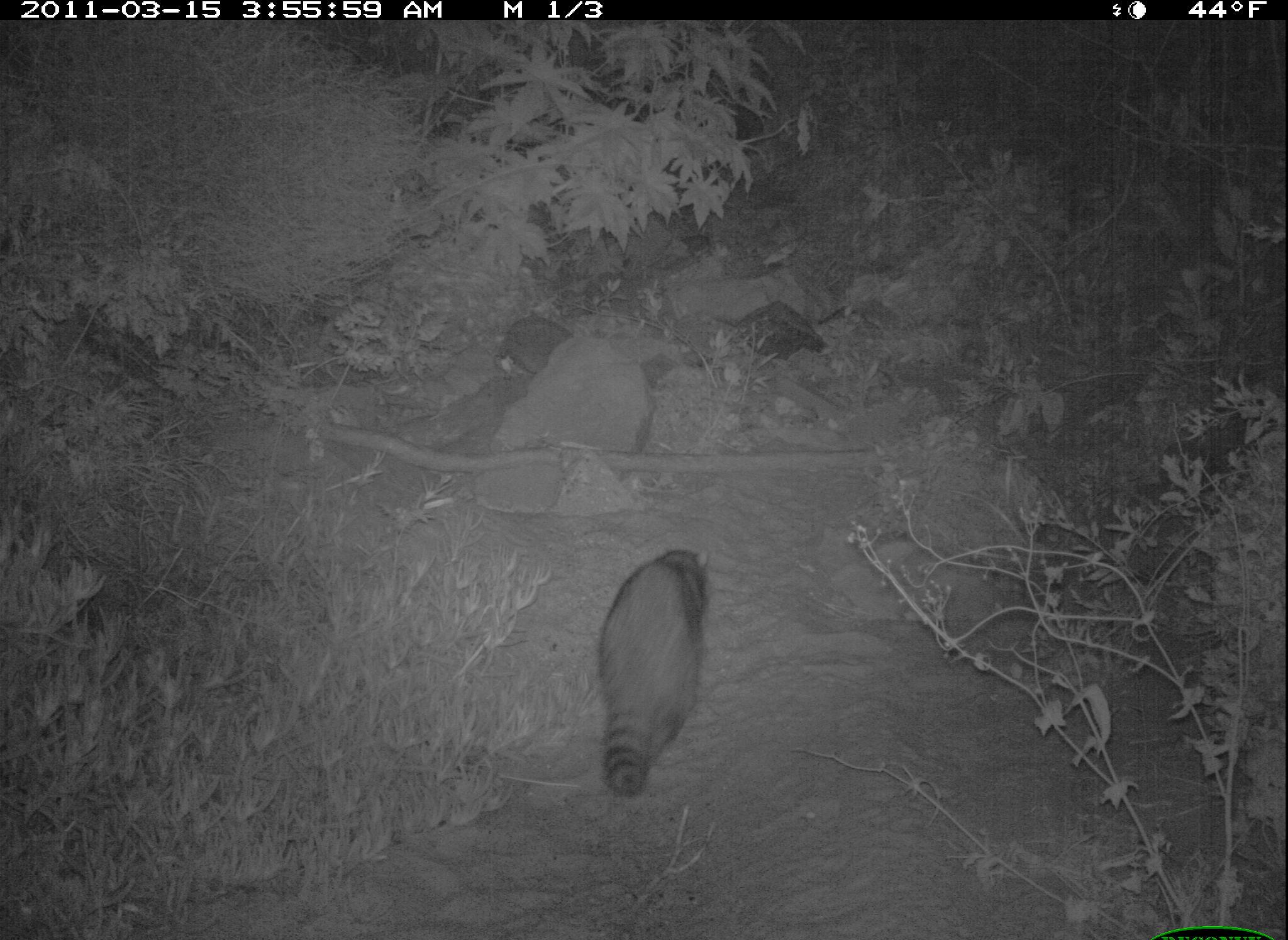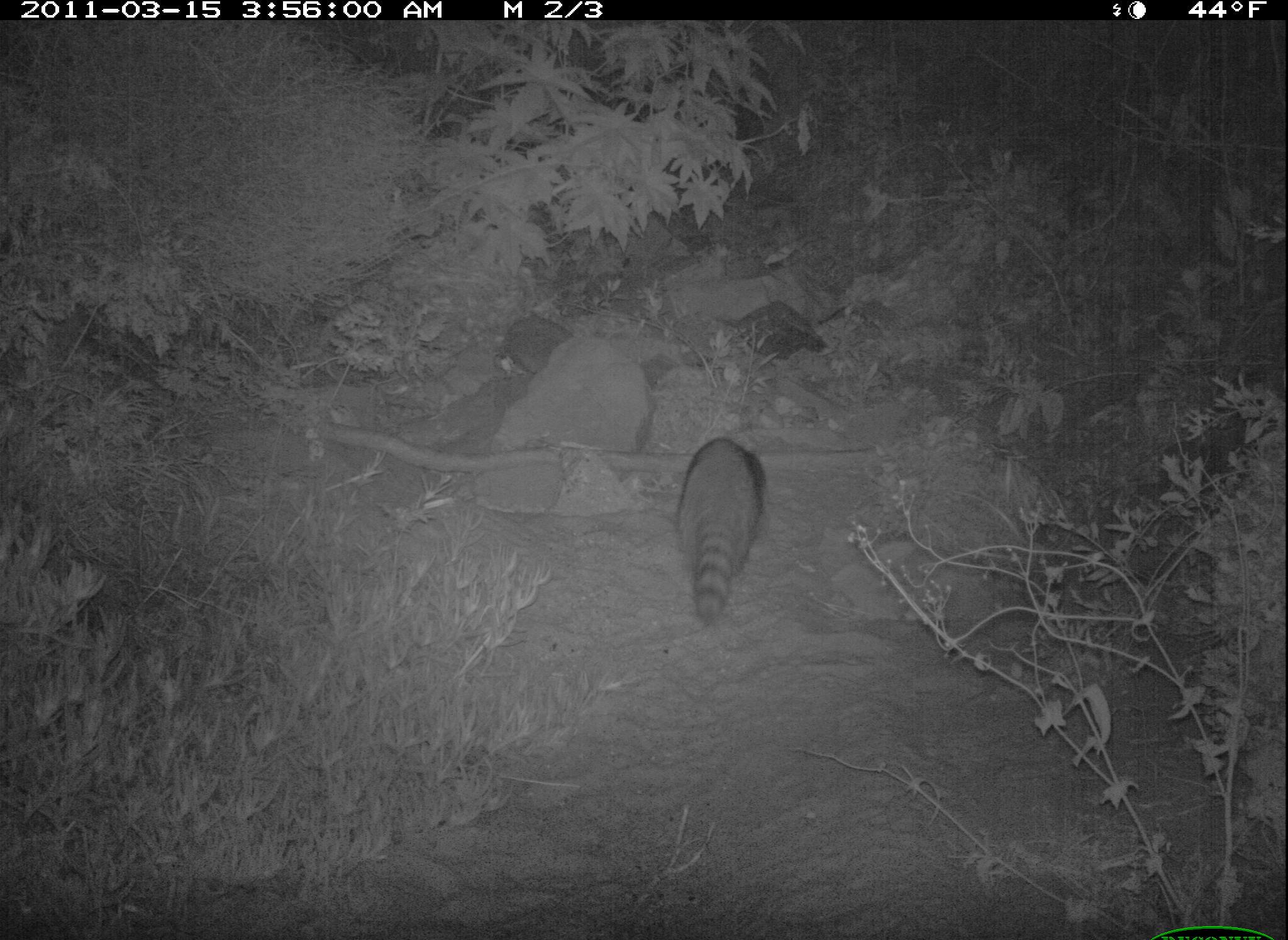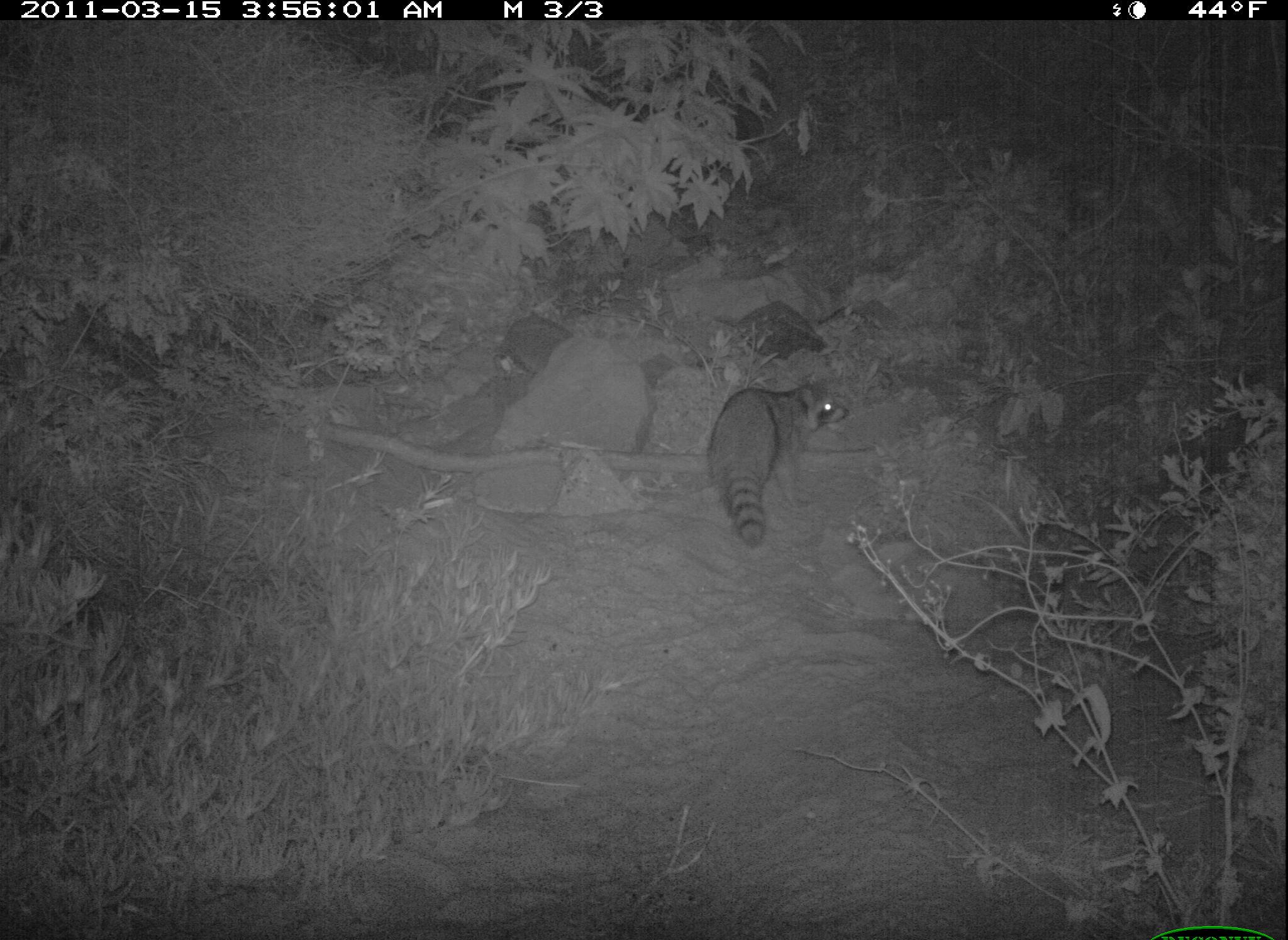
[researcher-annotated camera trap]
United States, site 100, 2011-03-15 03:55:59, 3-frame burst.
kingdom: Animalia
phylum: Chordata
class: Mammalia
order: Carnivora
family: Procyonidae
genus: Procyon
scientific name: Procyon lotor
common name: raccoon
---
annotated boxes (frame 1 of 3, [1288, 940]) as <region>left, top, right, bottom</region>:
raccoon: <region>581, 540, 718, 804</region>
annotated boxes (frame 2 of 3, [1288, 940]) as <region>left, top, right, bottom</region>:
raccoon: <region>657, 401, 779, 660</region>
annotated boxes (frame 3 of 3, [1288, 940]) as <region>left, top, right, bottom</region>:
raccoon: <region>689, 372, 857, 562</region>